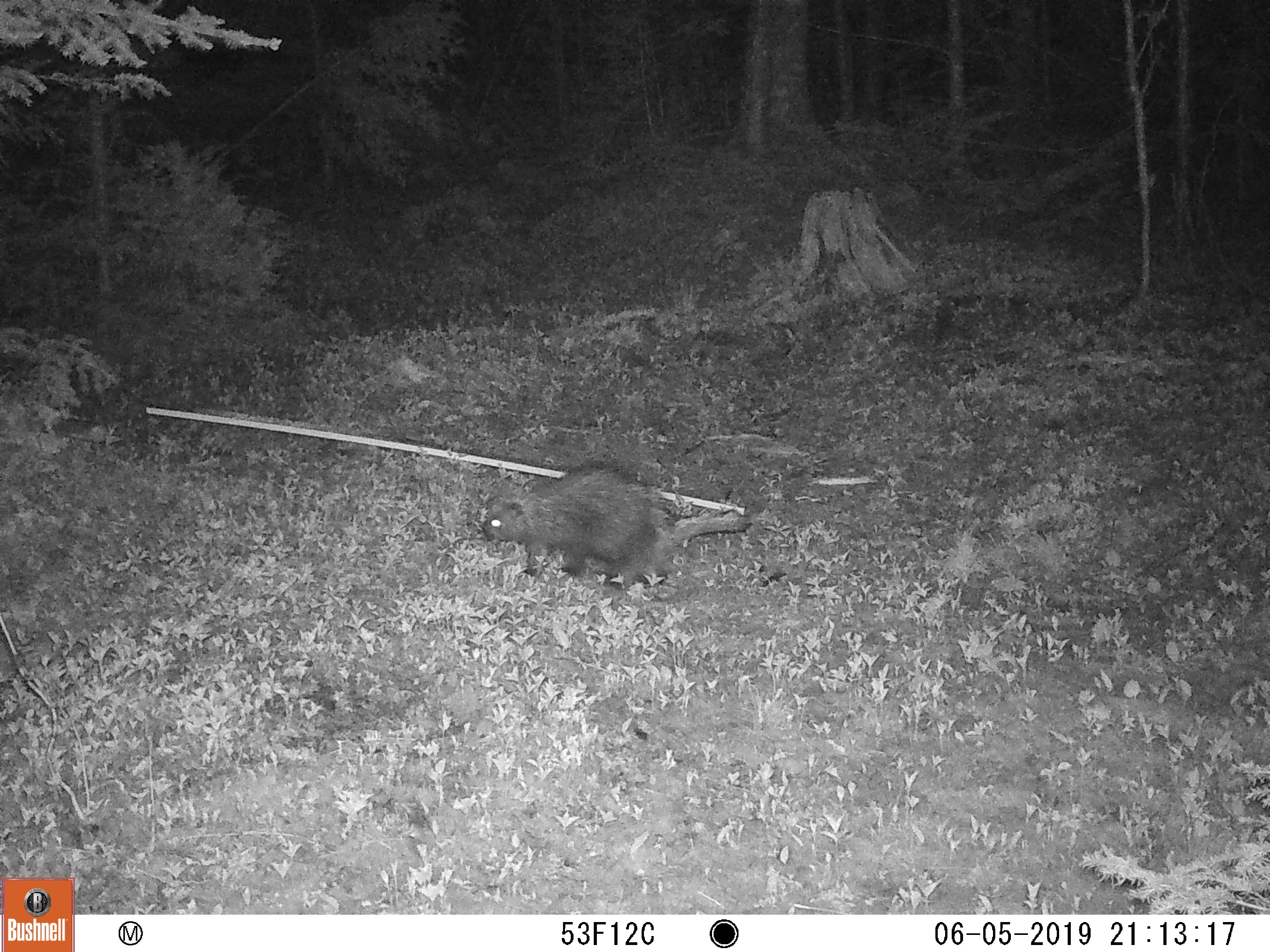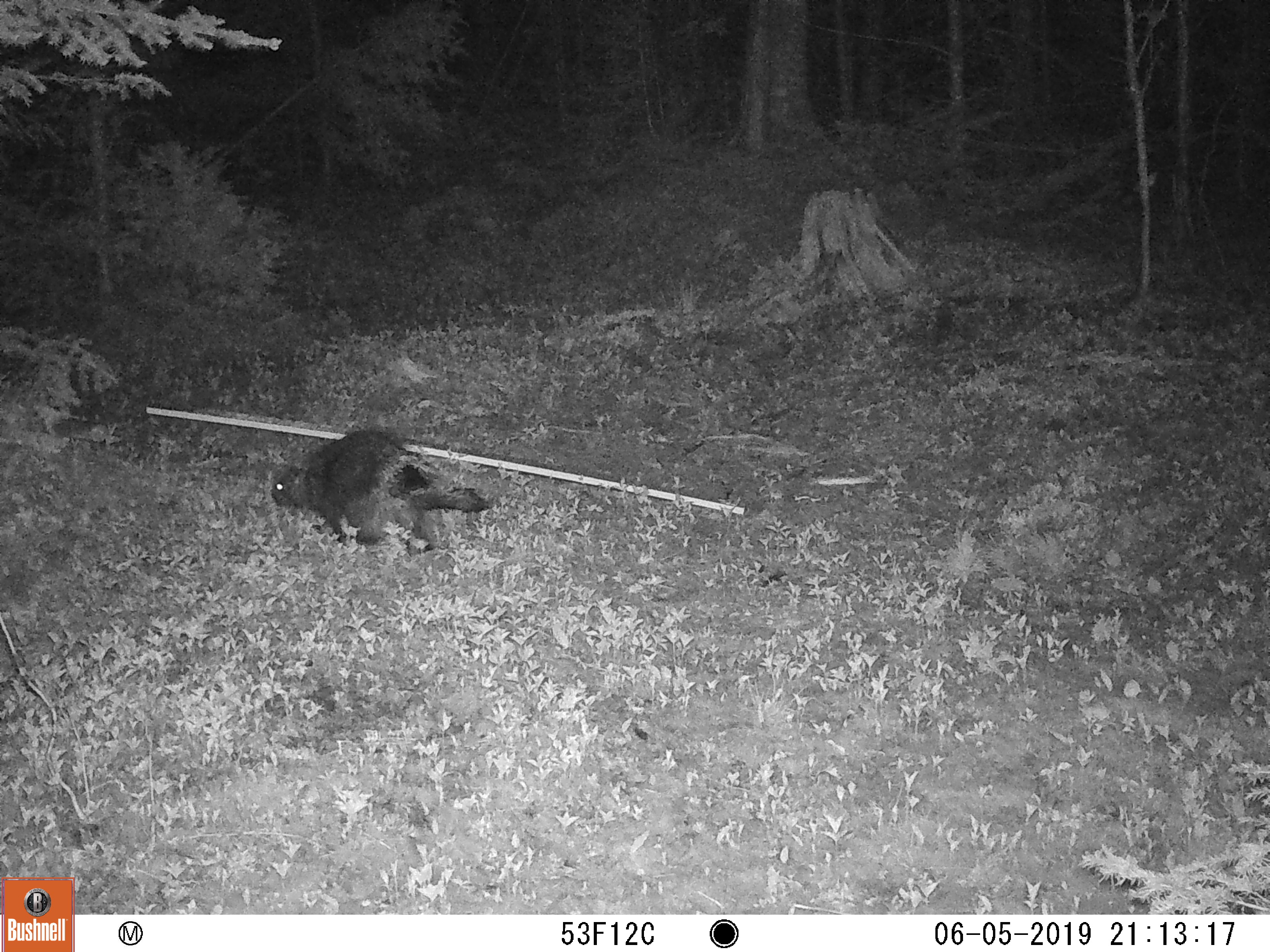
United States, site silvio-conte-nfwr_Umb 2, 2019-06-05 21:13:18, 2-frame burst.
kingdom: Animalia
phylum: Chordata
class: Mammalia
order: Rodentia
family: Sciuridae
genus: Marmota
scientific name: Marmota monax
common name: woodchuck